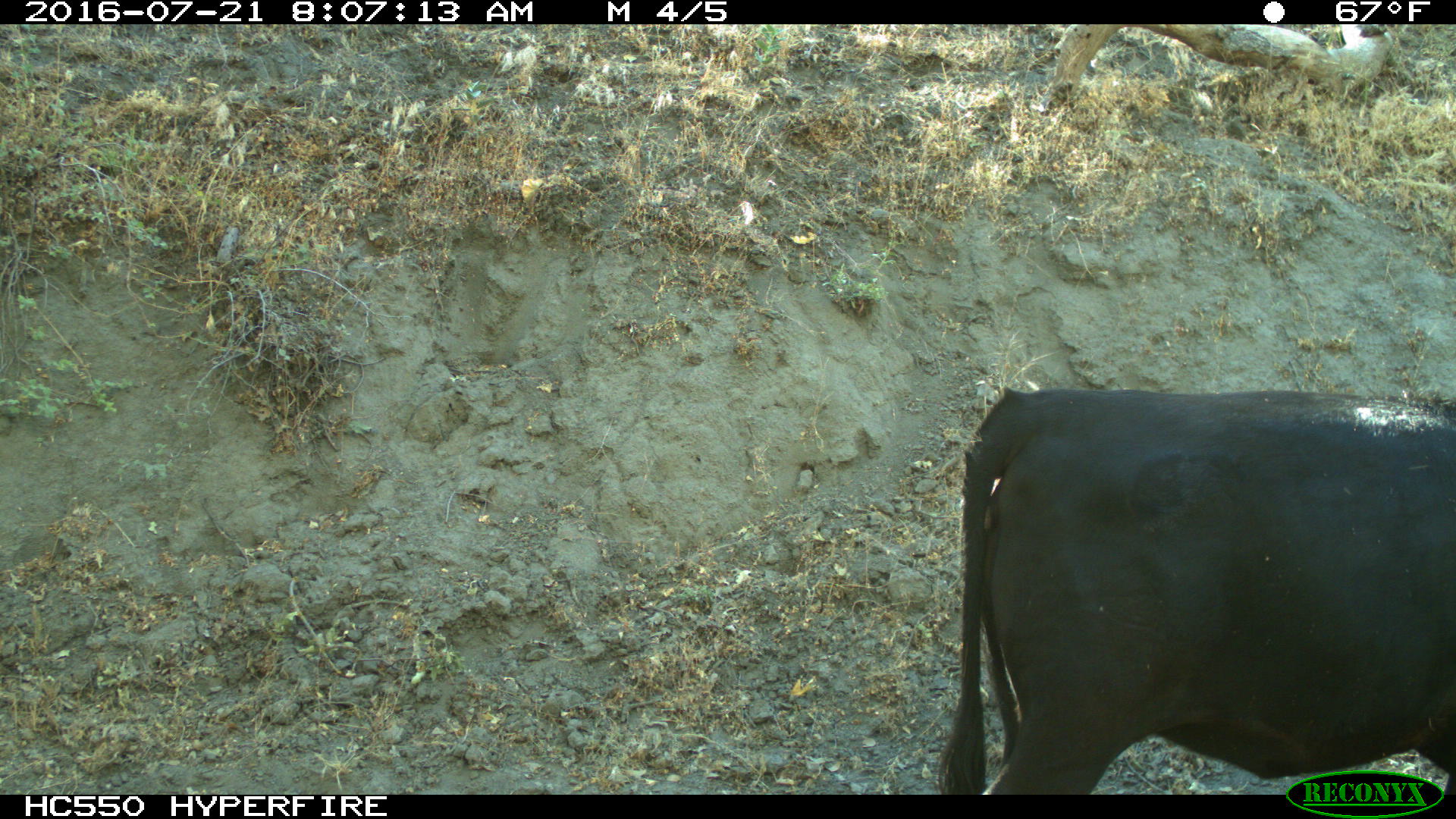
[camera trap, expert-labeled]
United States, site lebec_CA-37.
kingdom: Animalia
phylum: Chordata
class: Mammalia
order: Artiodactyla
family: Bovidae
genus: Bos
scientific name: Bos taurus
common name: domestic cow